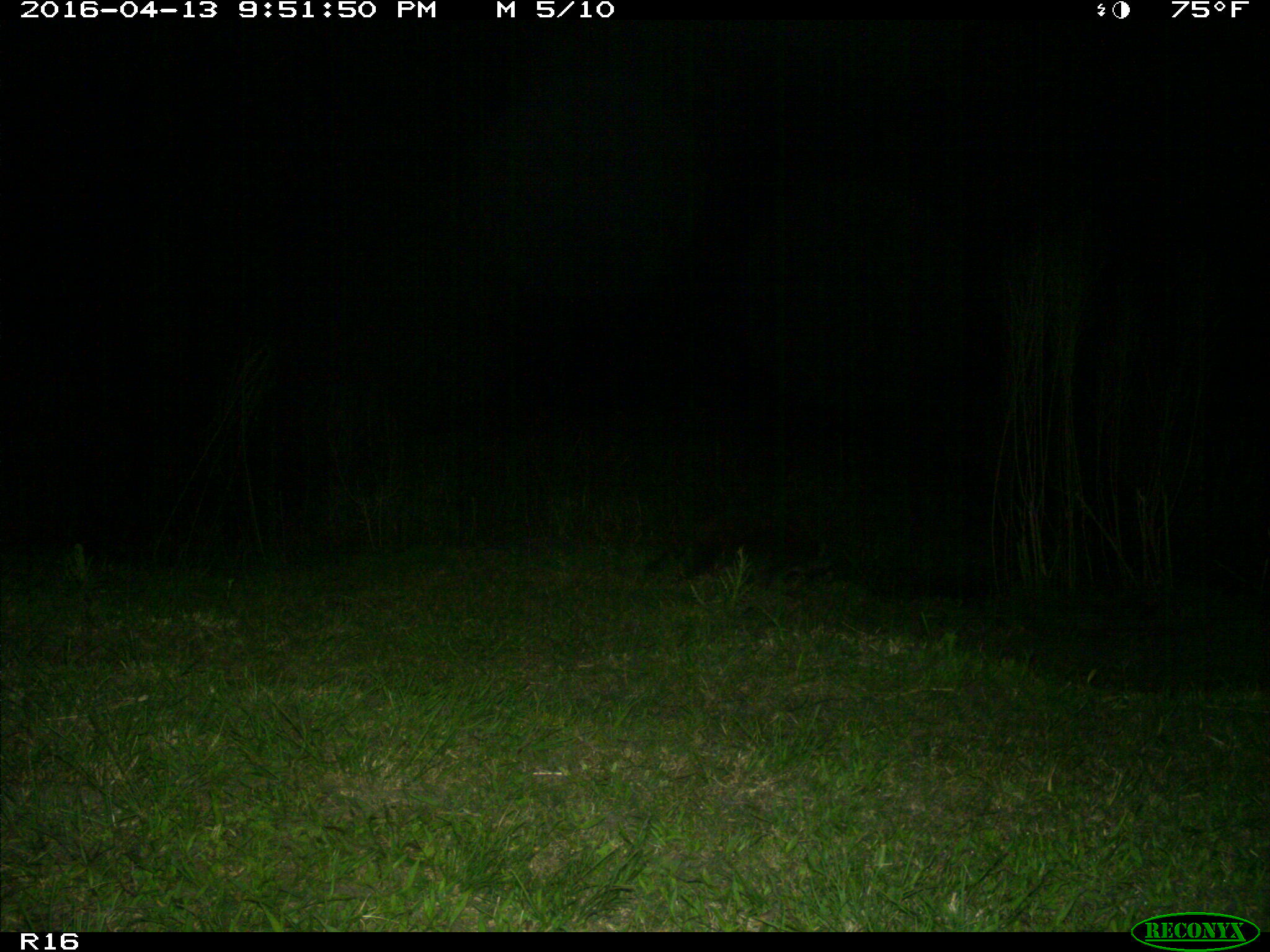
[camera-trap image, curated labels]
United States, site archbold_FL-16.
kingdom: Animalia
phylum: Chordata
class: Mammalia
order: Carnivora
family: Procyonidae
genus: Procyon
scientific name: Procyon lotor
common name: common raccoon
Procyon lotor (common raccoon).